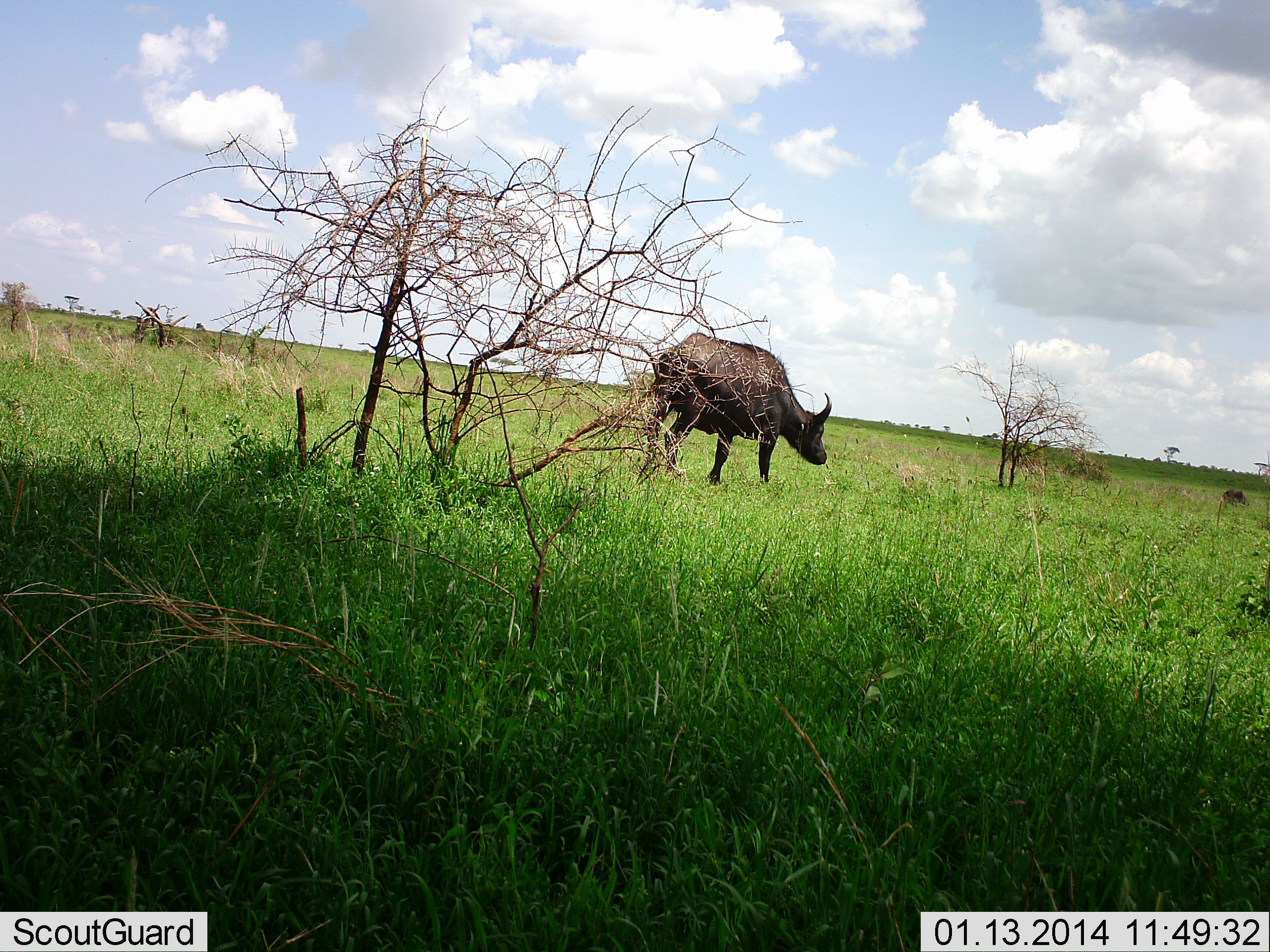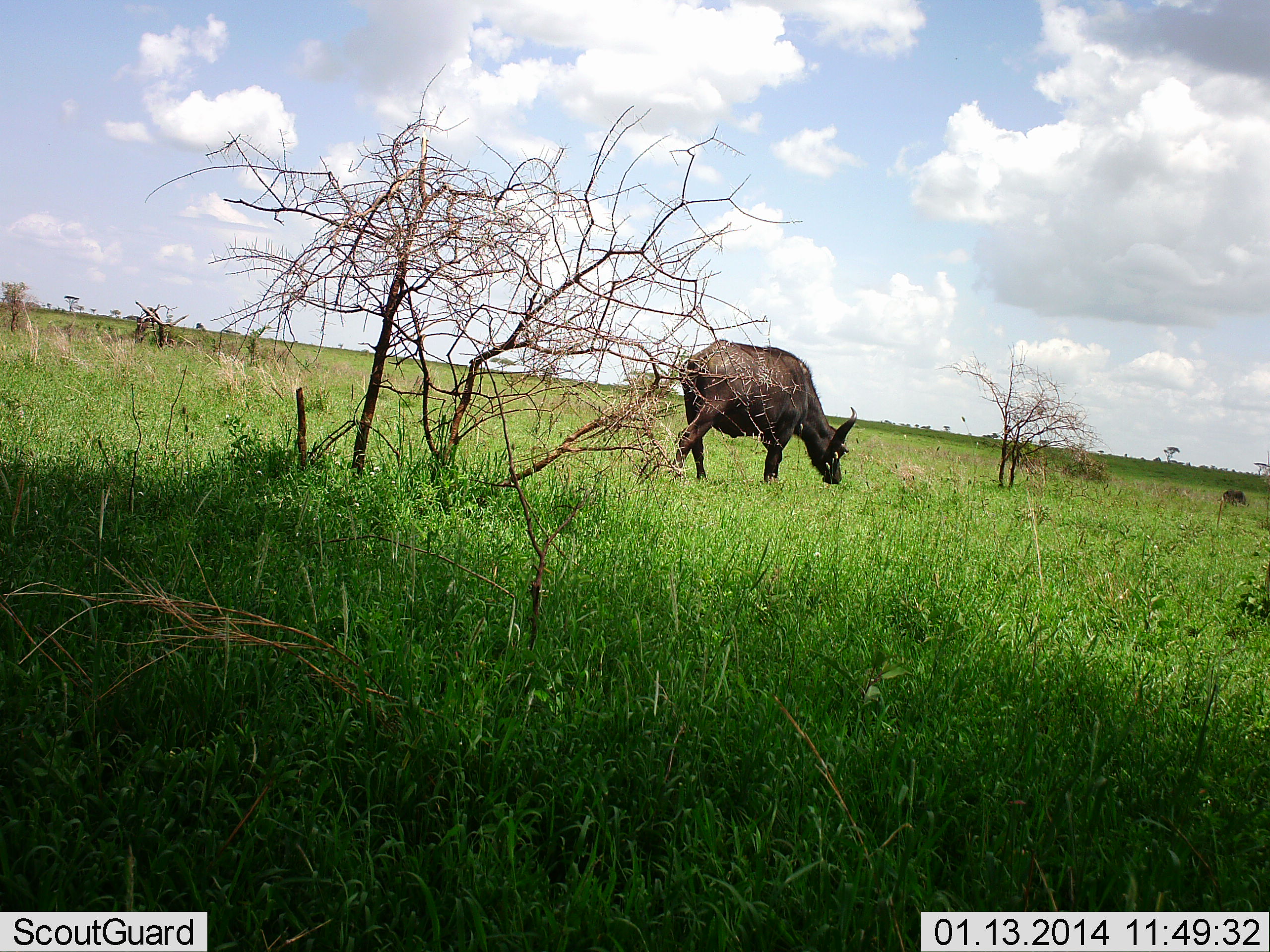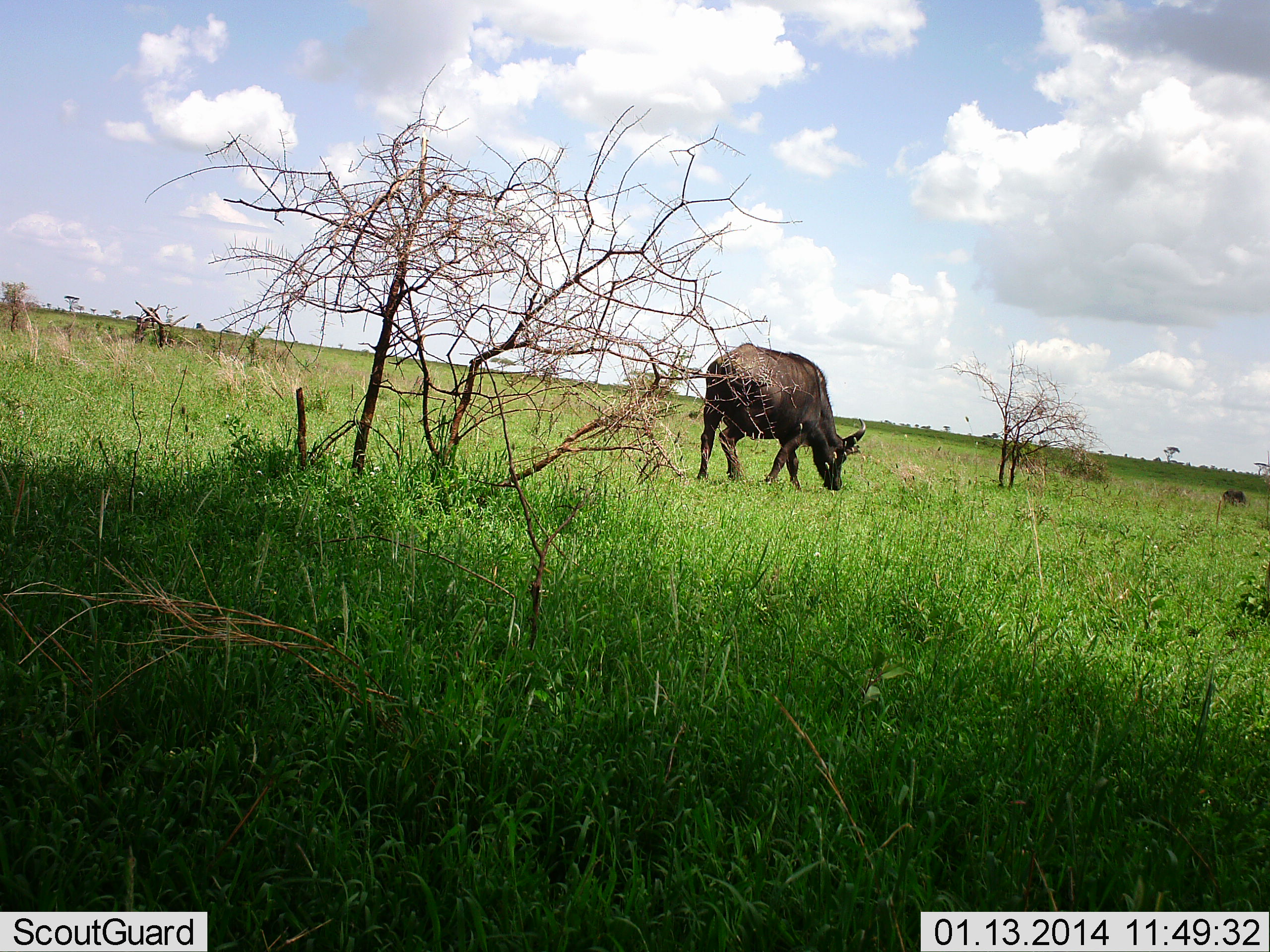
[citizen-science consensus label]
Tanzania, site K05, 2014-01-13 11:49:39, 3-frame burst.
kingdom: Animalia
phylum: Chordata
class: Mammalia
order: Artiodactyla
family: Bovidae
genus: Syncerus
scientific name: Syncerus caffer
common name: cape buffalo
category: buffalo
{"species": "buffalo (cape buffalo) (Syncerus caffer)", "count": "1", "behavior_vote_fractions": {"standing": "20%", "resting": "0%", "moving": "40%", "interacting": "0%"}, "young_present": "0%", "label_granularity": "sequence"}